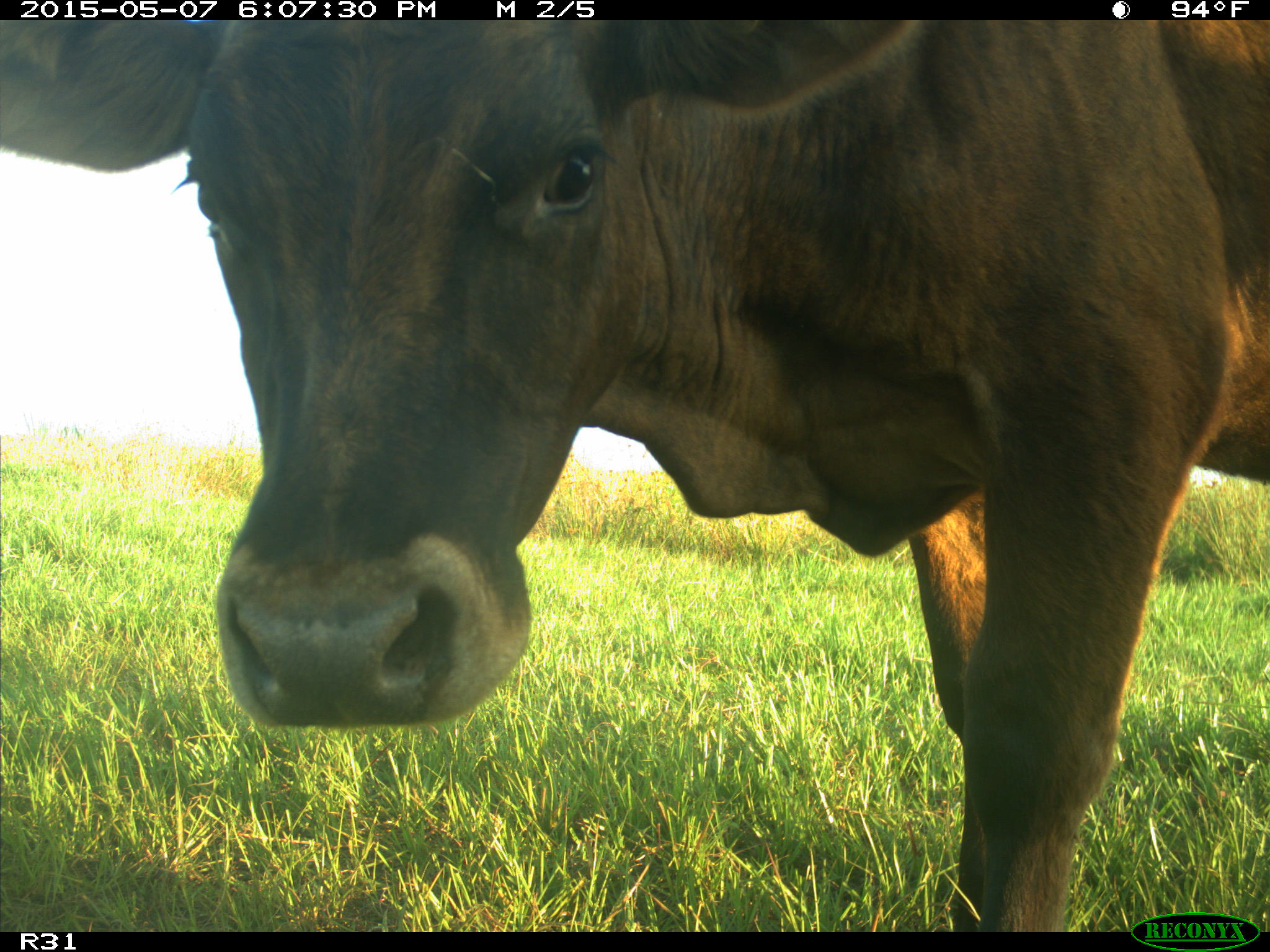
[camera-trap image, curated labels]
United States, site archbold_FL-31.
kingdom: Animalia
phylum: Chordata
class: Mammalia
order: Artiodactyla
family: Bovidae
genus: Bos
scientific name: Bos taurus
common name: domestic cow